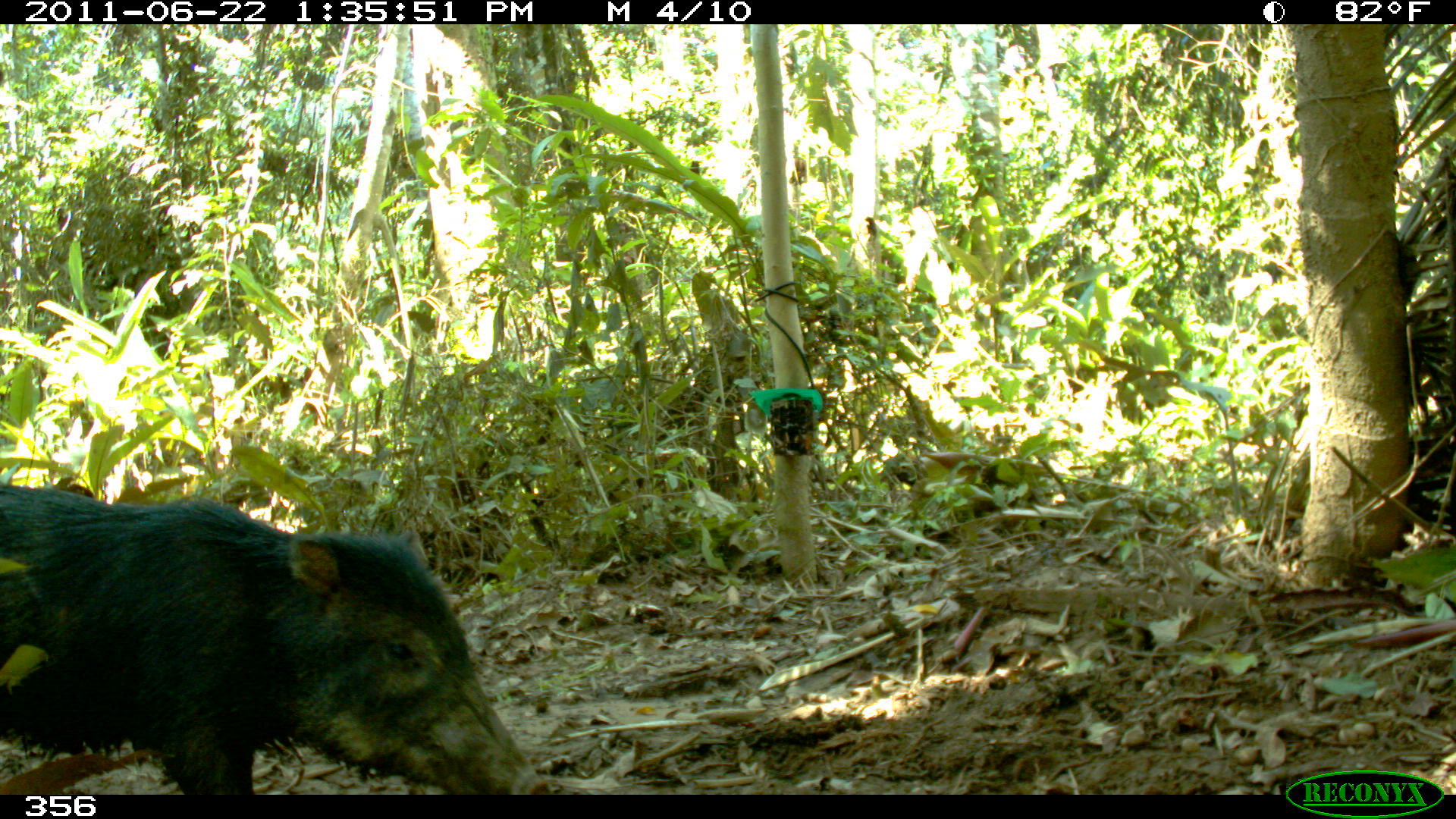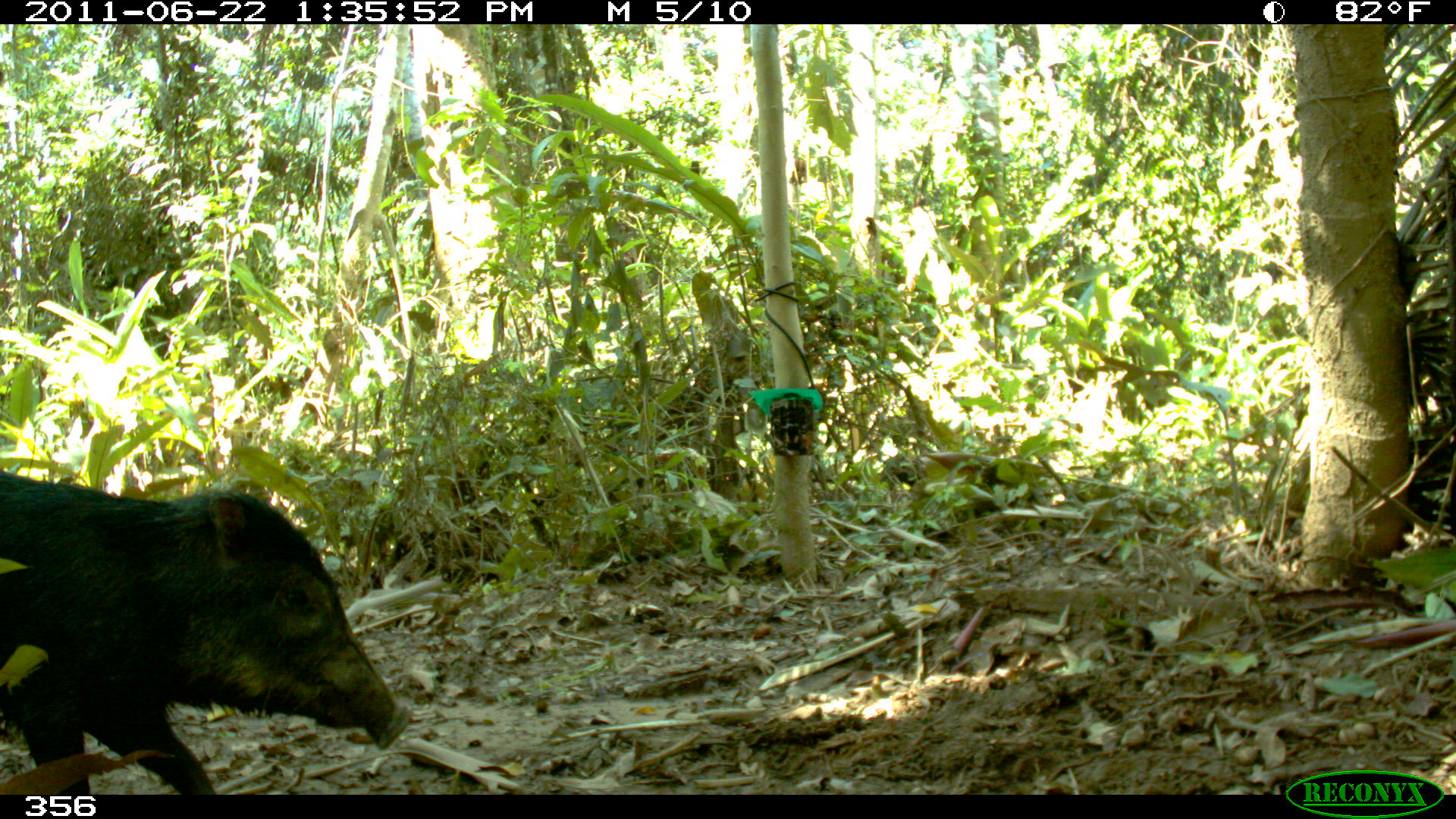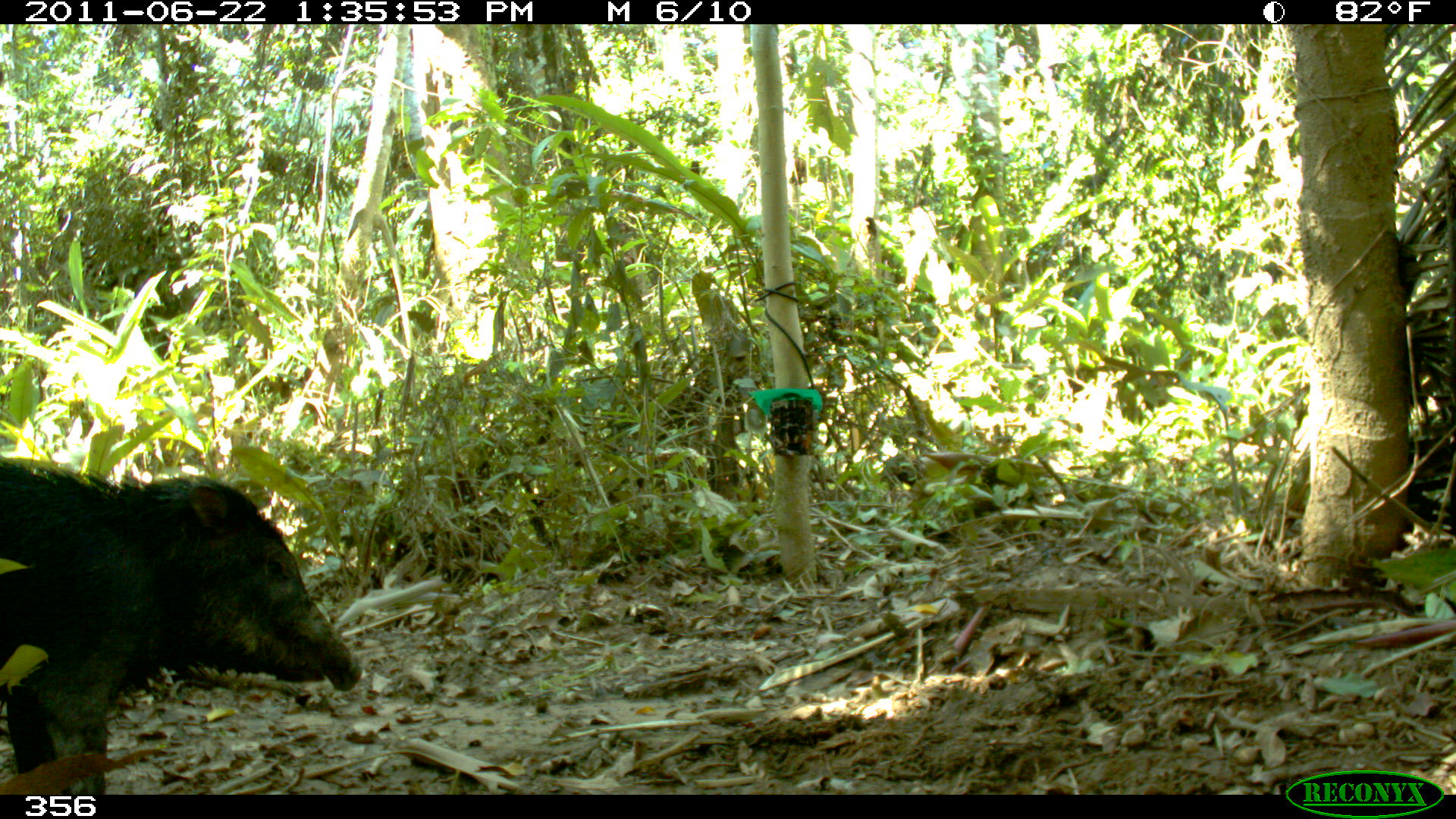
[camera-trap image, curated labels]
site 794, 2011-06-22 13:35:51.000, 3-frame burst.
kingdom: Animalia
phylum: Chordata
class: Mammalia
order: Artiodactyla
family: Tayassuidae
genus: Tayassu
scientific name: Tayassu pecari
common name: white-lipped peccary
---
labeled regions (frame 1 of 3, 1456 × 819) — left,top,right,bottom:
tayassu pecari: 0,483,550,794